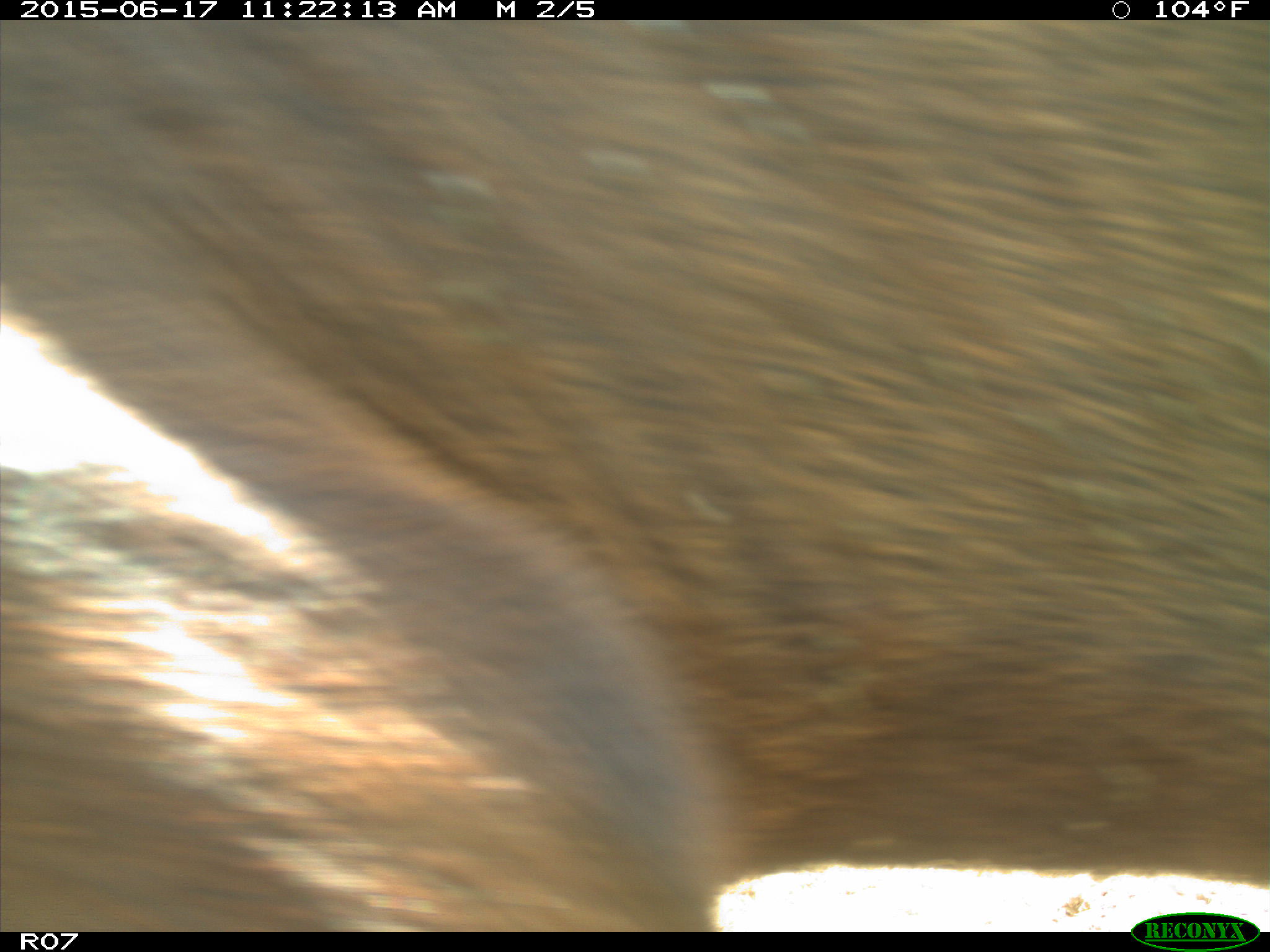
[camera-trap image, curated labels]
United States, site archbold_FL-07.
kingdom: Animalia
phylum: Chordata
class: Mammalia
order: Artiodactyla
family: Bovidae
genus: Bos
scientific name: Bos taurus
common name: domestic cow